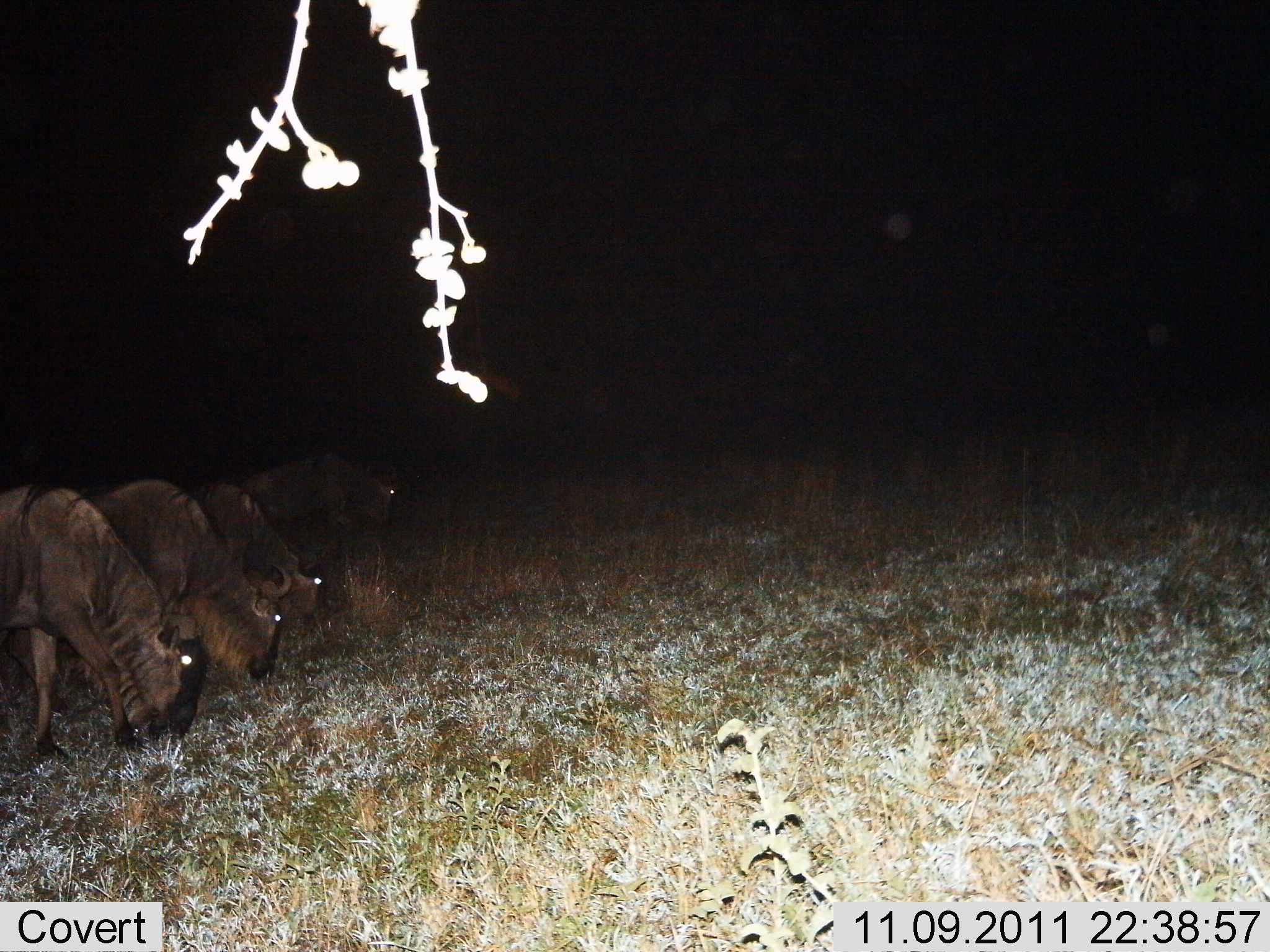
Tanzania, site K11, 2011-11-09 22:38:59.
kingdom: Animalia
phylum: Chordata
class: Mammalia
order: Artiodactyla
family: Bovidae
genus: Connochaetes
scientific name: Connochaetes taurinus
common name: blue wildebeest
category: wildebeest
Wildebeest (blue wildebeest) (Connochaetes taurinus), count 4. Behavior (volunteer vote fractions): standing 9%, resting 0%, moving 9%, interacting 0%. Young present (vote fraction): 0%. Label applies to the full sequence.